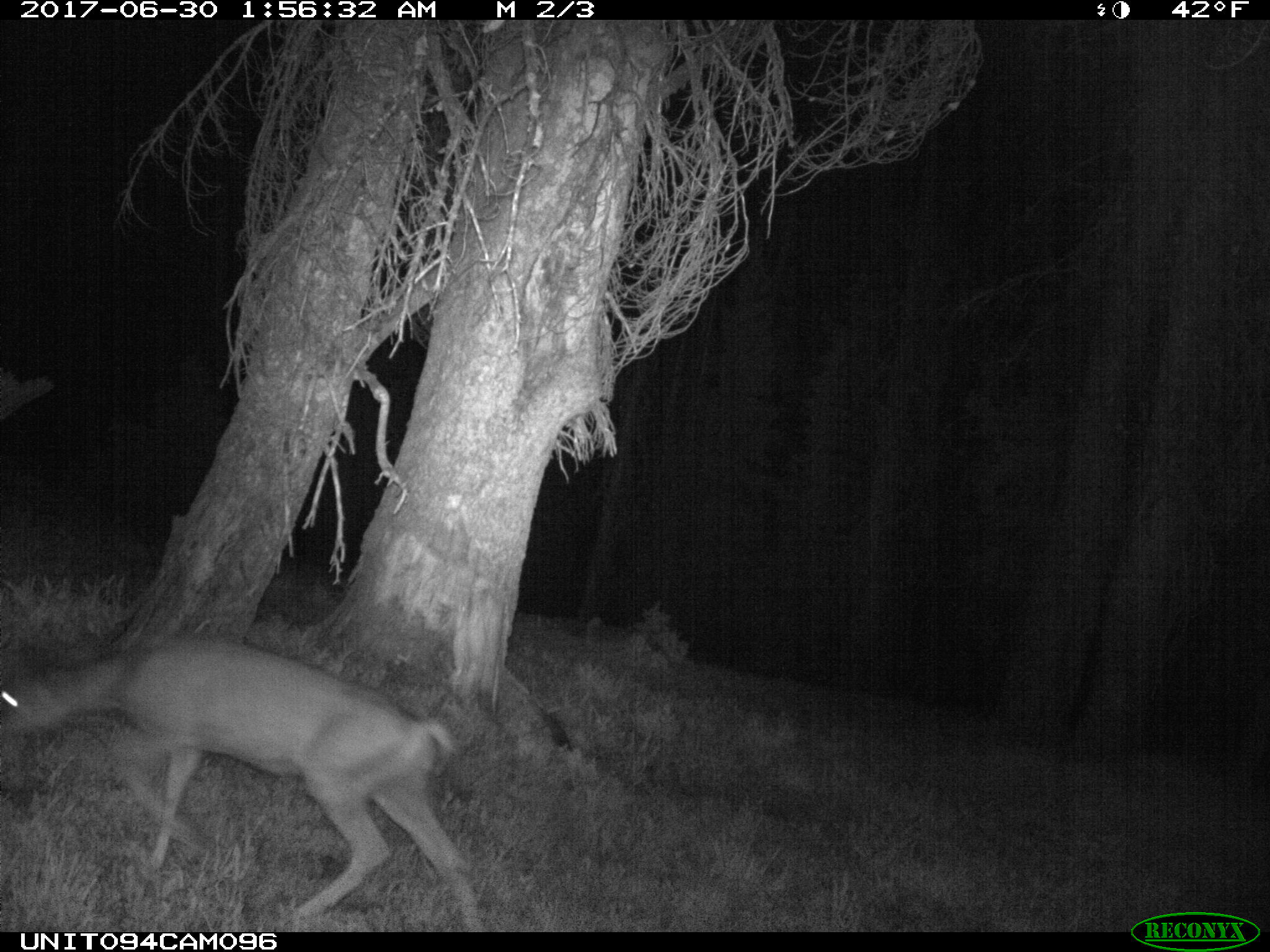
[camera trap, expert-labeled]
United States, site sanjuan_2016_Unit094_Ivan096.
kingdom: Animalia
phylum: Chordata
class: Mammalia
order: Artiodactyla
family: Cervidae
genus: Odocoileus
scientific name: Odocoileus hemionus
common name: mule deer